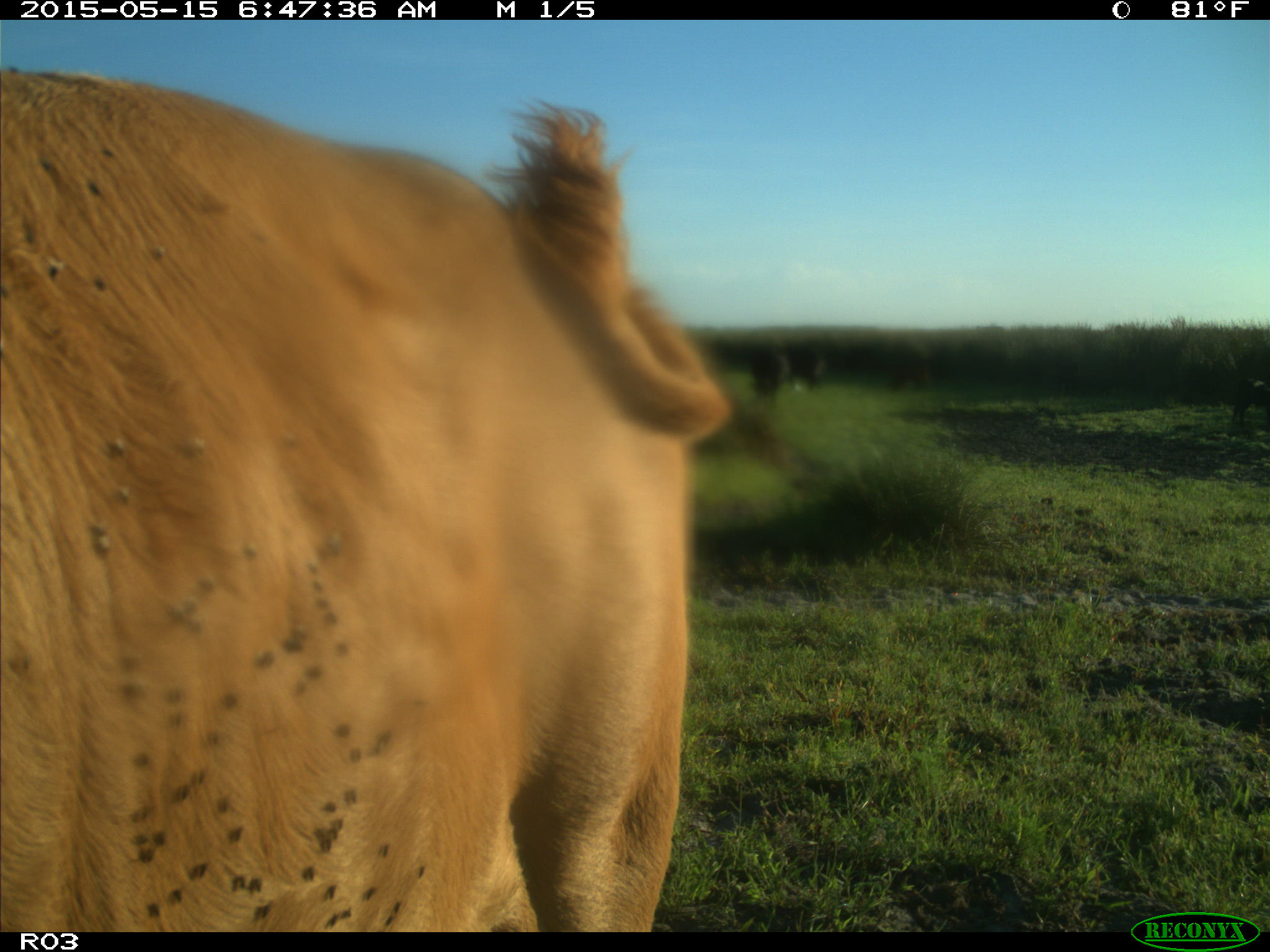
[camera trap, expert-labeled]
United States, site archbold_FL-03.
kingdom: Animalia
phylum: Chordata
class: Mammalia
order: Artiodactyla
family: Bovidae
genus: Bos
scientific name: Bos taurus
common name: domestic cow